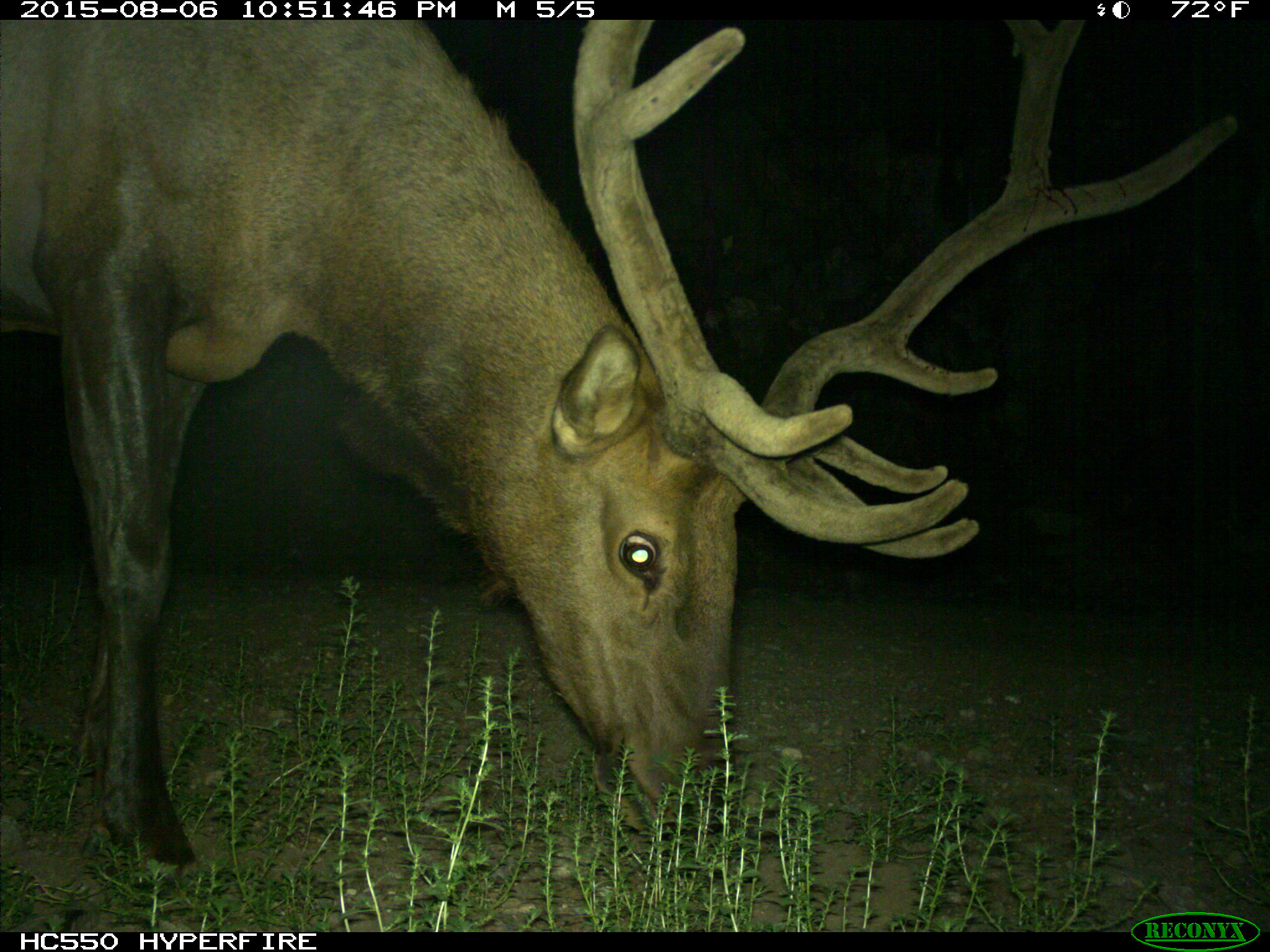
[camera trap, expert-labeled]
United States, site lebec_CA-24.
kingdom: Animalia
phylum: Chordata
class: Mammalia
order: Artiodactyla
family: Cervidae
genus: Cervus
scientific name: Cervus canadensis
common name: elk